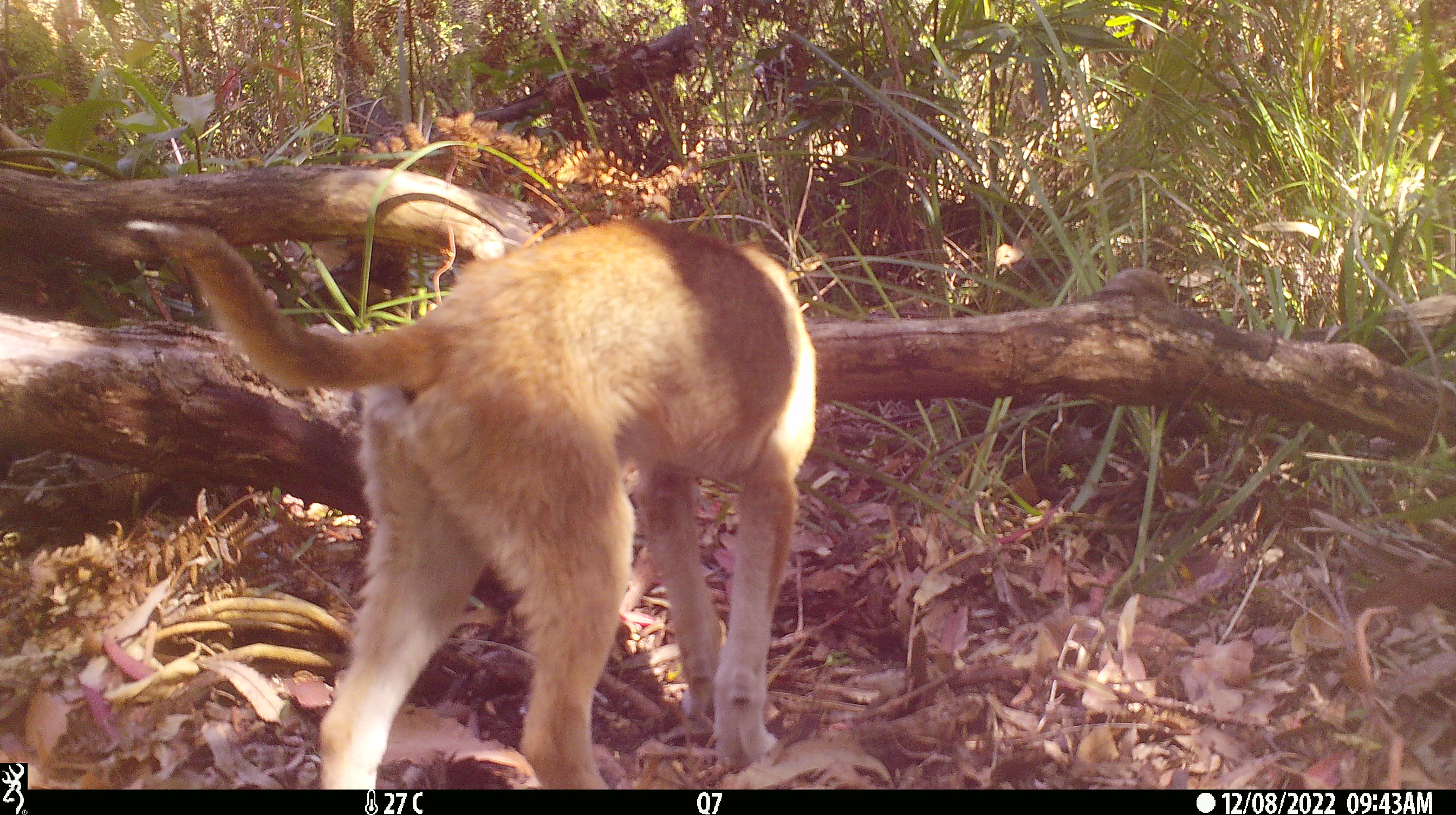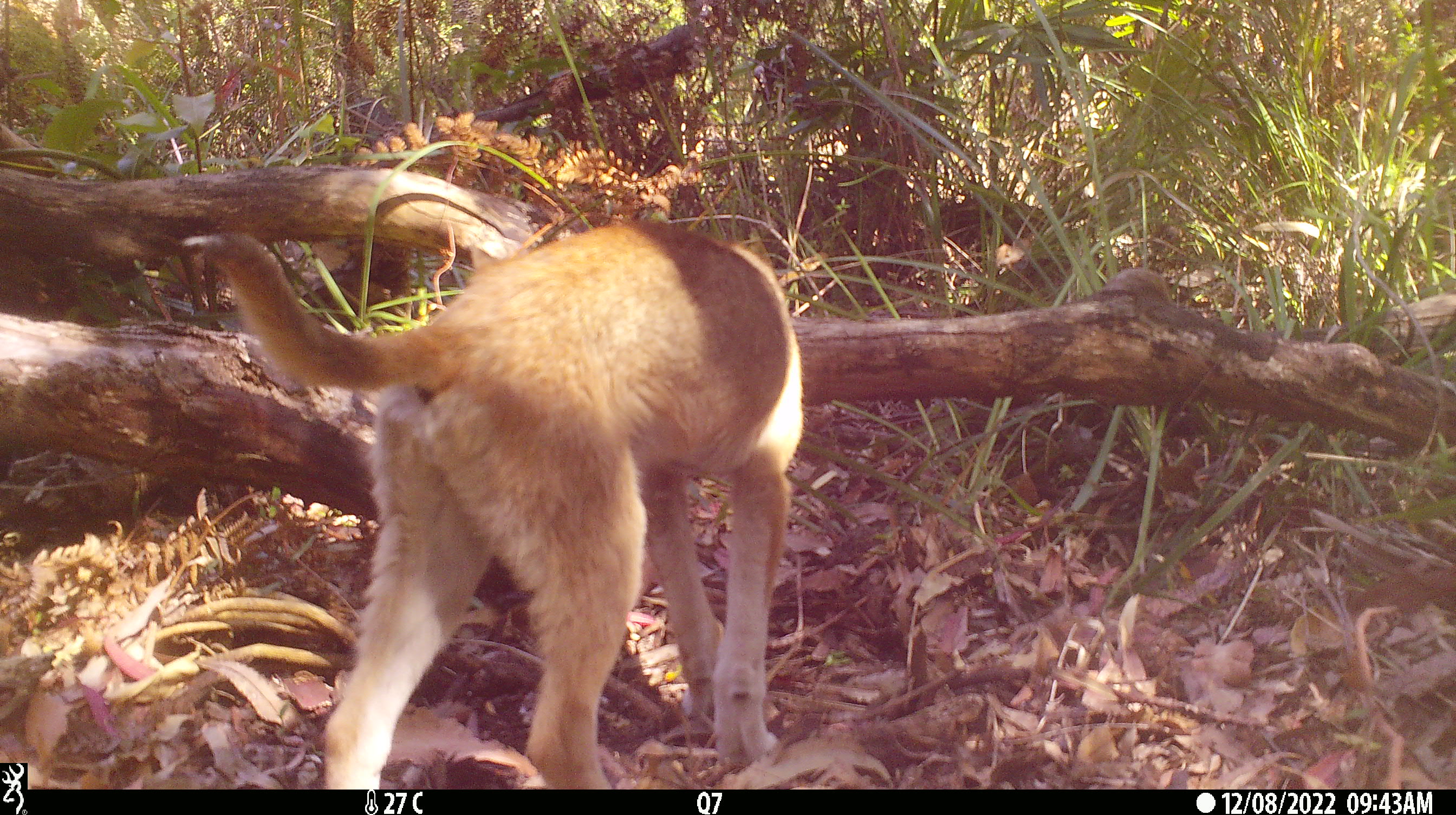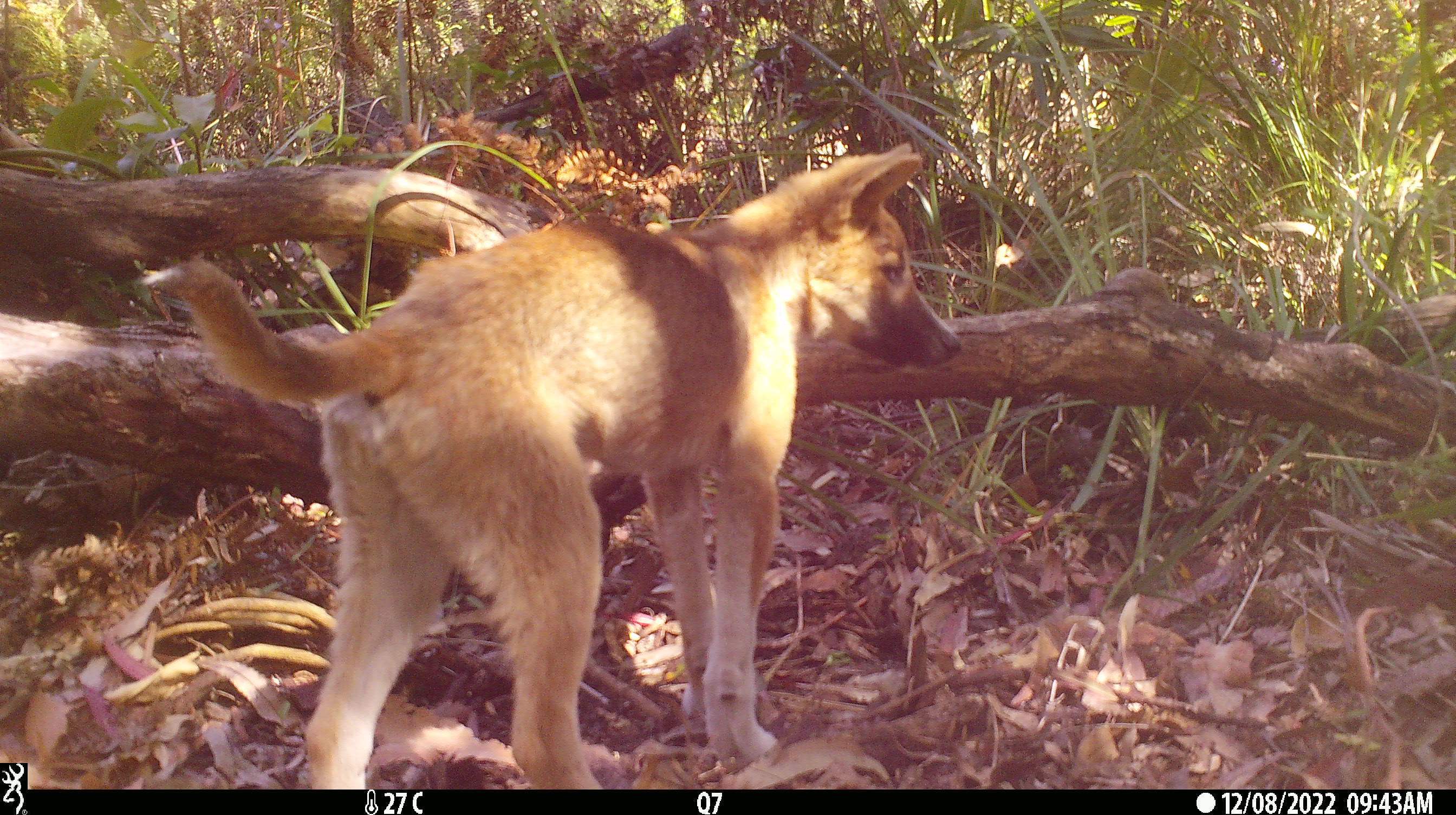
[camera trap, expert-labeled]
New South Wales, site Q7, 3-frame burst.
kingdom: Animalia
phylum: Chordata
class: Mammalia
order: Carnivora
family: Canidae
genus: Canis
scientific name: Canis familiaris dingo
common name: dingo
Dingo (Canis familiaris dingo).